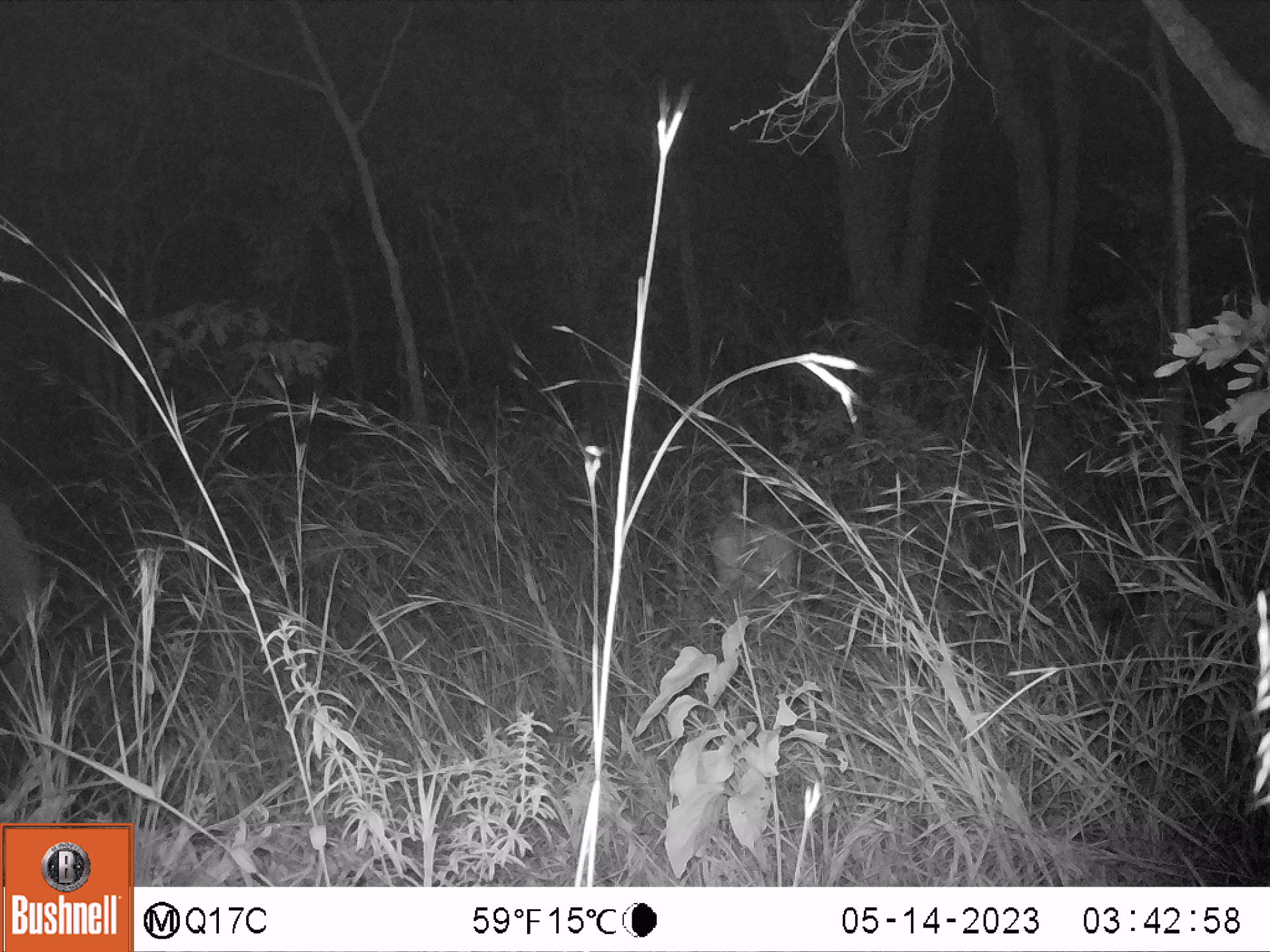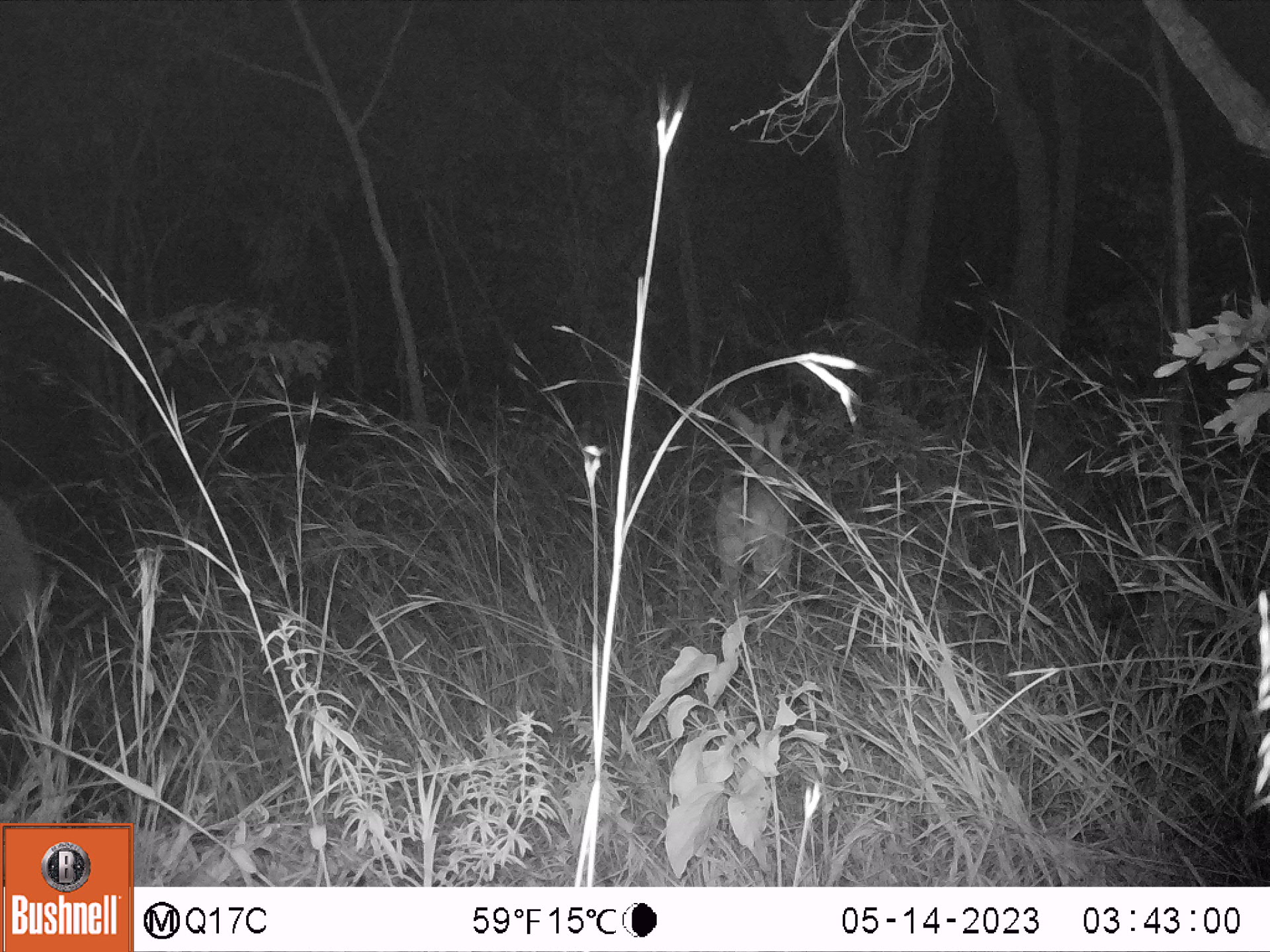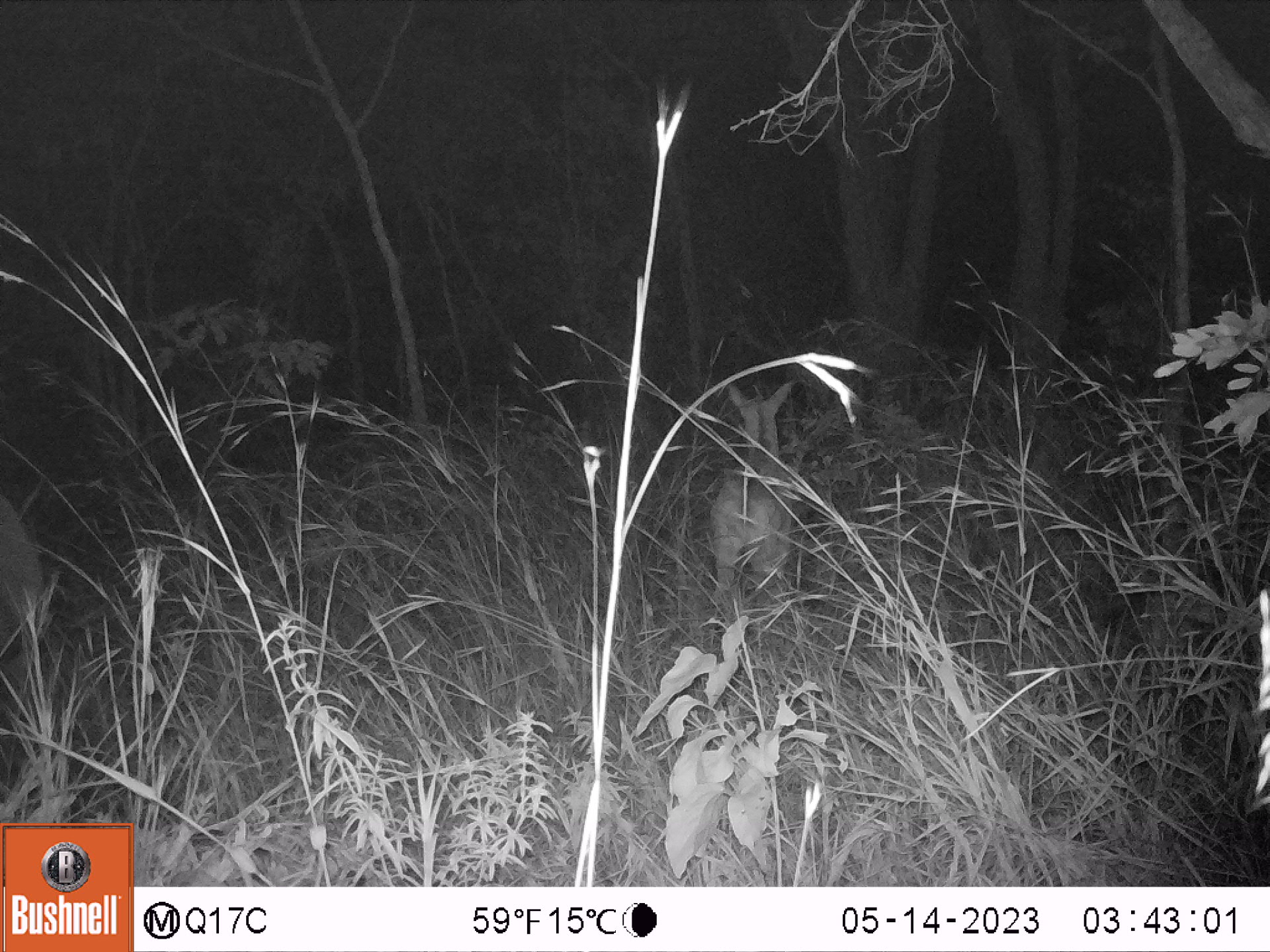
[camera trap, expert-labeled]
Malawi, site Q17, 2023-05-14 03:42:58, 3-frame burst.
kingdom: Animalia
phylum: Chordata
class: Mammalia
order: Artiodactyla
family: Bovidae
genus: Hippotragus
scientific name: Hippotragus niger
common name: sable antelope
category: sable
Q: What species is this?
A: Sable (sable antelope) (Hippotragus niger).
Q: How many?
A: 1.